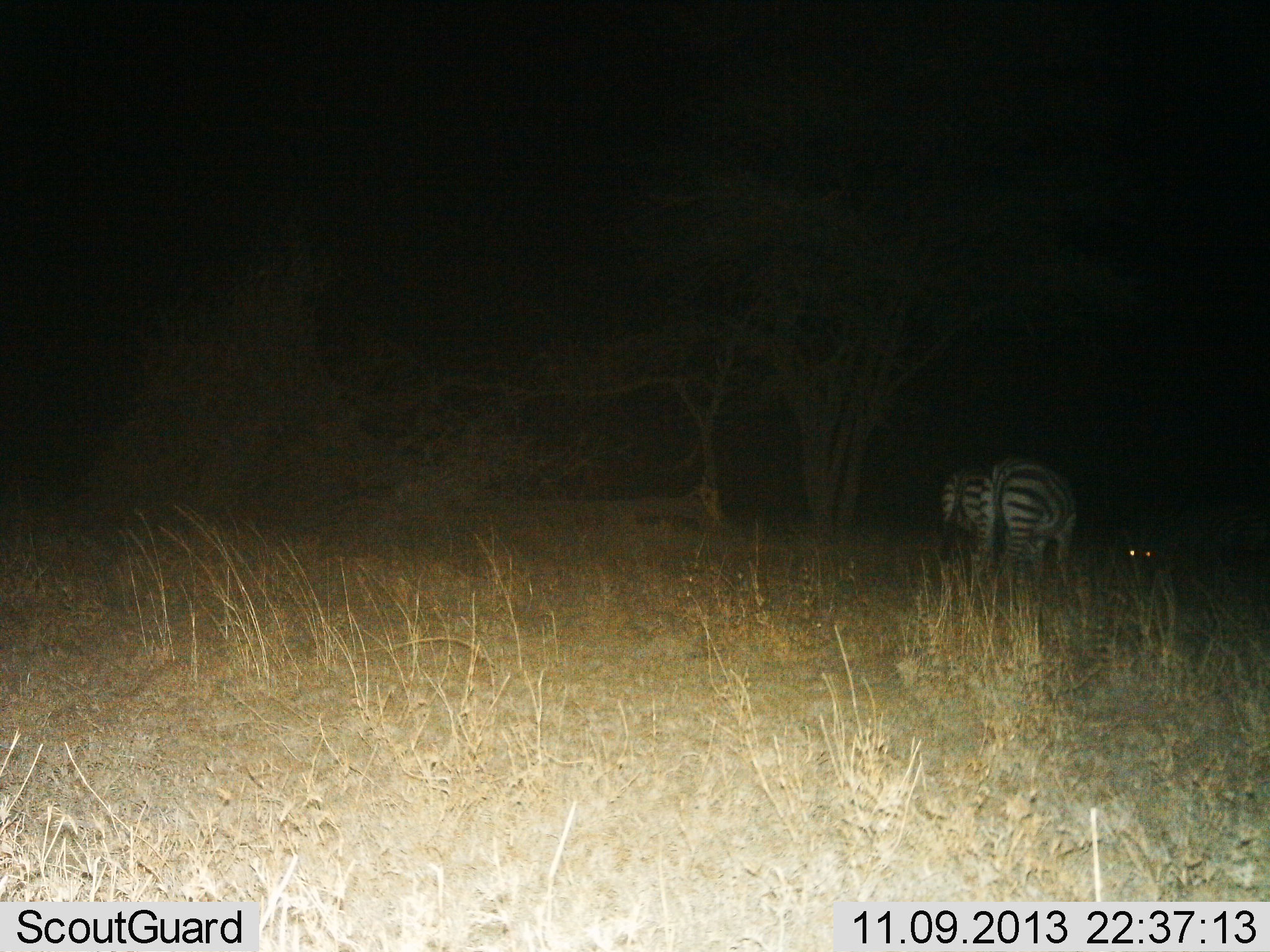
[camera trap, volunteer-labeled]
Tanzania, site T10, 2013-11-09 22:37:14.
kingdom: Animalia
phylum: Chordata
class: Mammalia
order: Perissodactyla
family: Equidae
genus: Equus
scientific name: Equus quagga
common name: plains zebra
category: zebra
Zebra (plains zebra) (Equus quagga), count 3. Behavior (volunteer vote fractions): standing 64%, resting 20%, moving 20%, interacting 0%. Young present (vote fraction): 0%. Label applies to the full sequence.